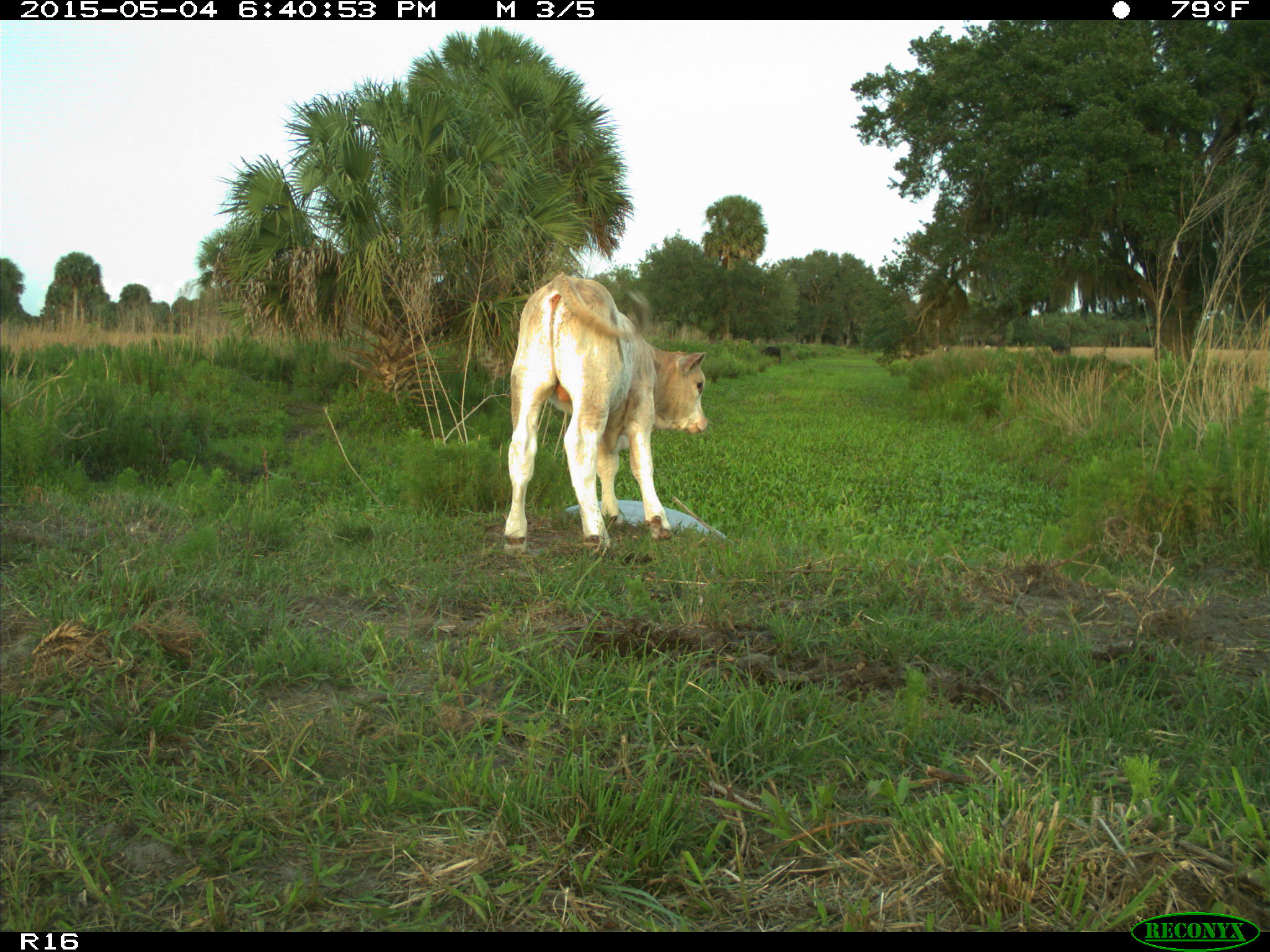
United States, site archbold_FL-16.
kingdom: Animalia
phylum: Chordata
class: Mammalia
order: Artiodactyla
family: Bovidae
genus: Bos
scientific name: Bos taurus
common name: domestic cow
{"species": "Bos taurus (domestic cow)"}